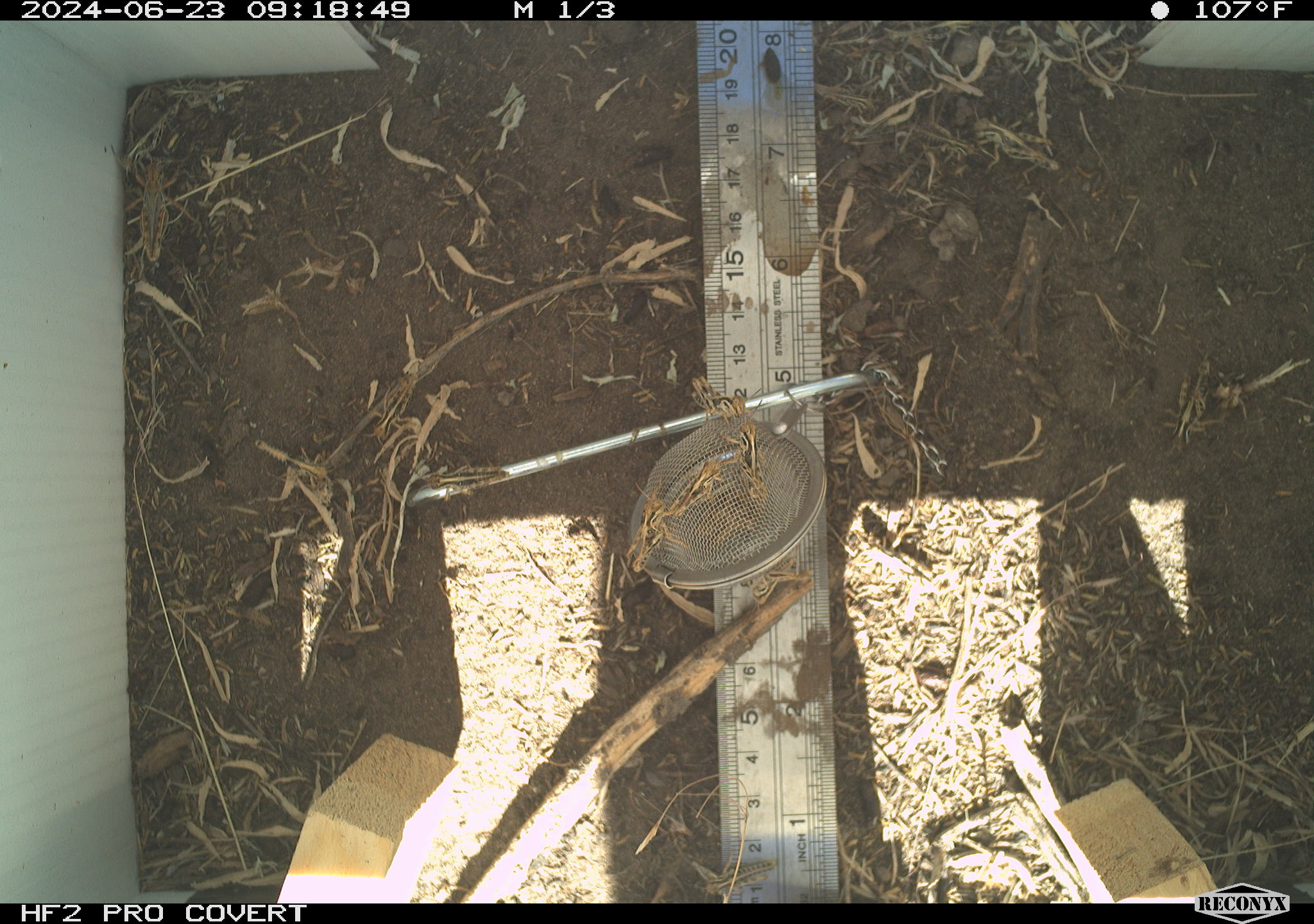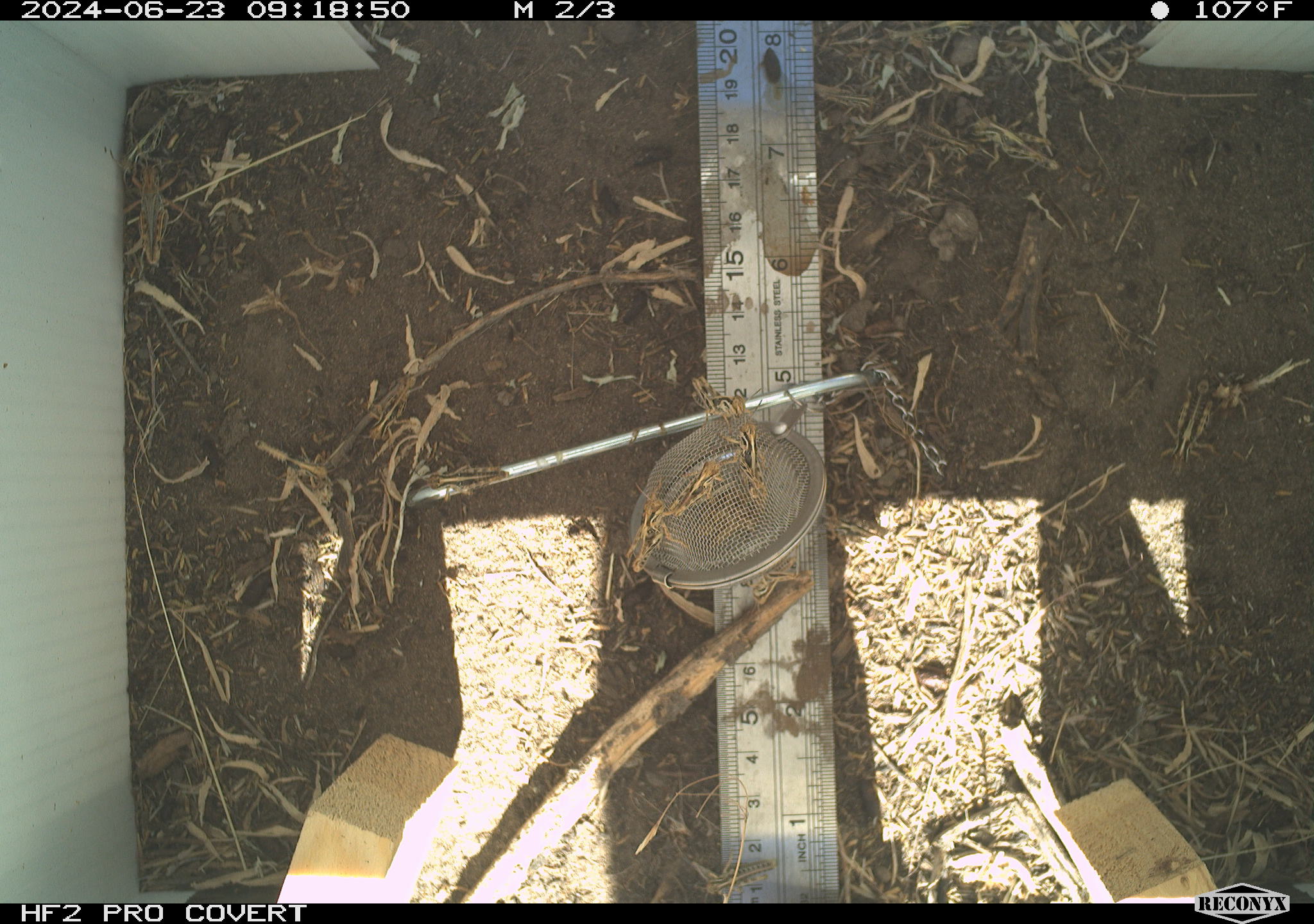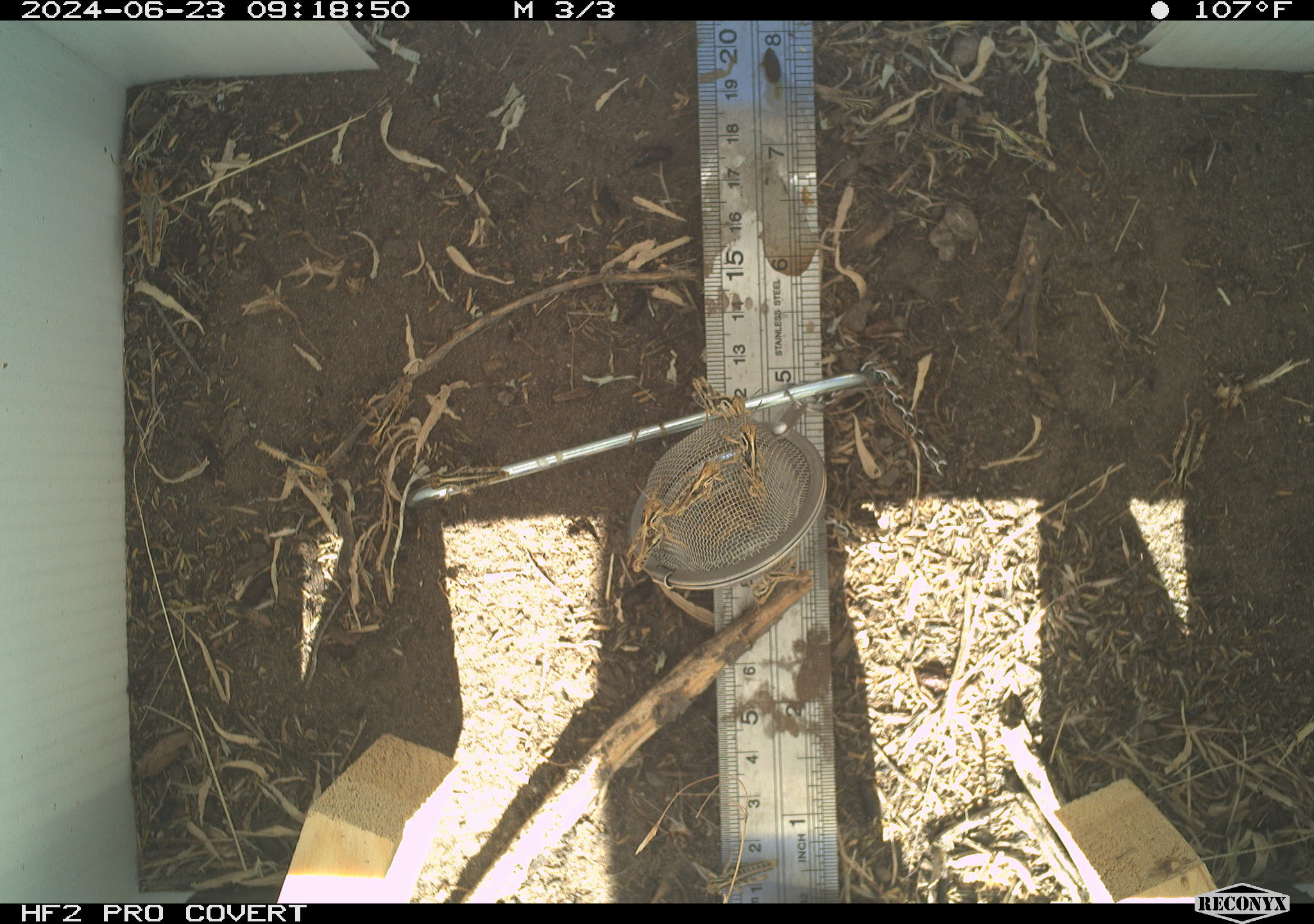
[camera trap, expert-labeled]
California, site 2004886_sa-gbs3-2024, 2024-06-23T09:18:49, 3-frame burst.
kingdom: Animalia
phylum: Arthropoda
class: Insecta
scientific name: Insecta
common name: insect